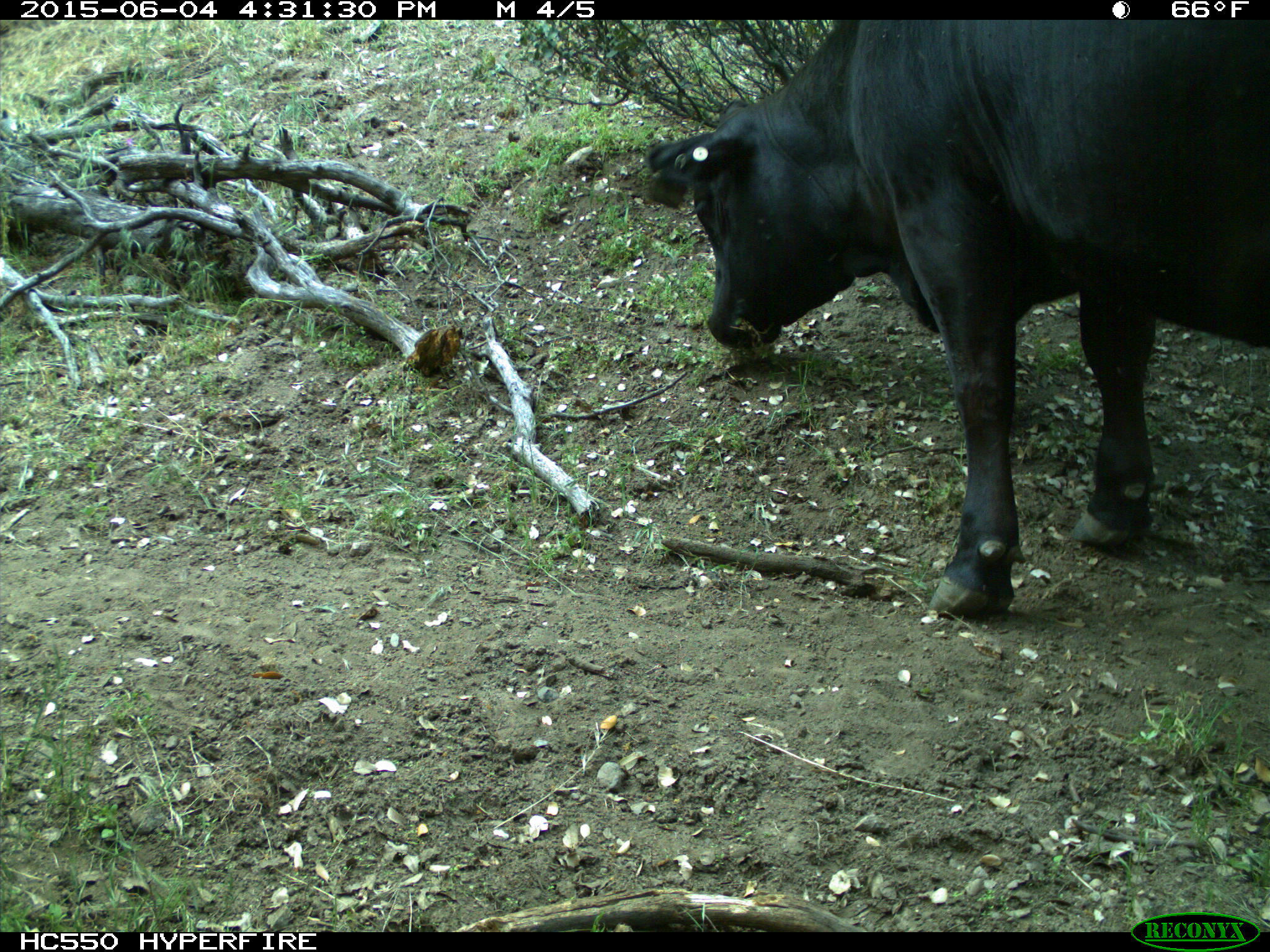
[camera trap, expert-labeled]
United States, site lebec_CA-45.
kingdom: Animalia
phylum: Chordata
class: Mammalia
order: Artiodactyla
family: Bovidae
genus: Bos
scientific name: Bos taurus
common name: domestic cow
Bos taurus (domestic cow).